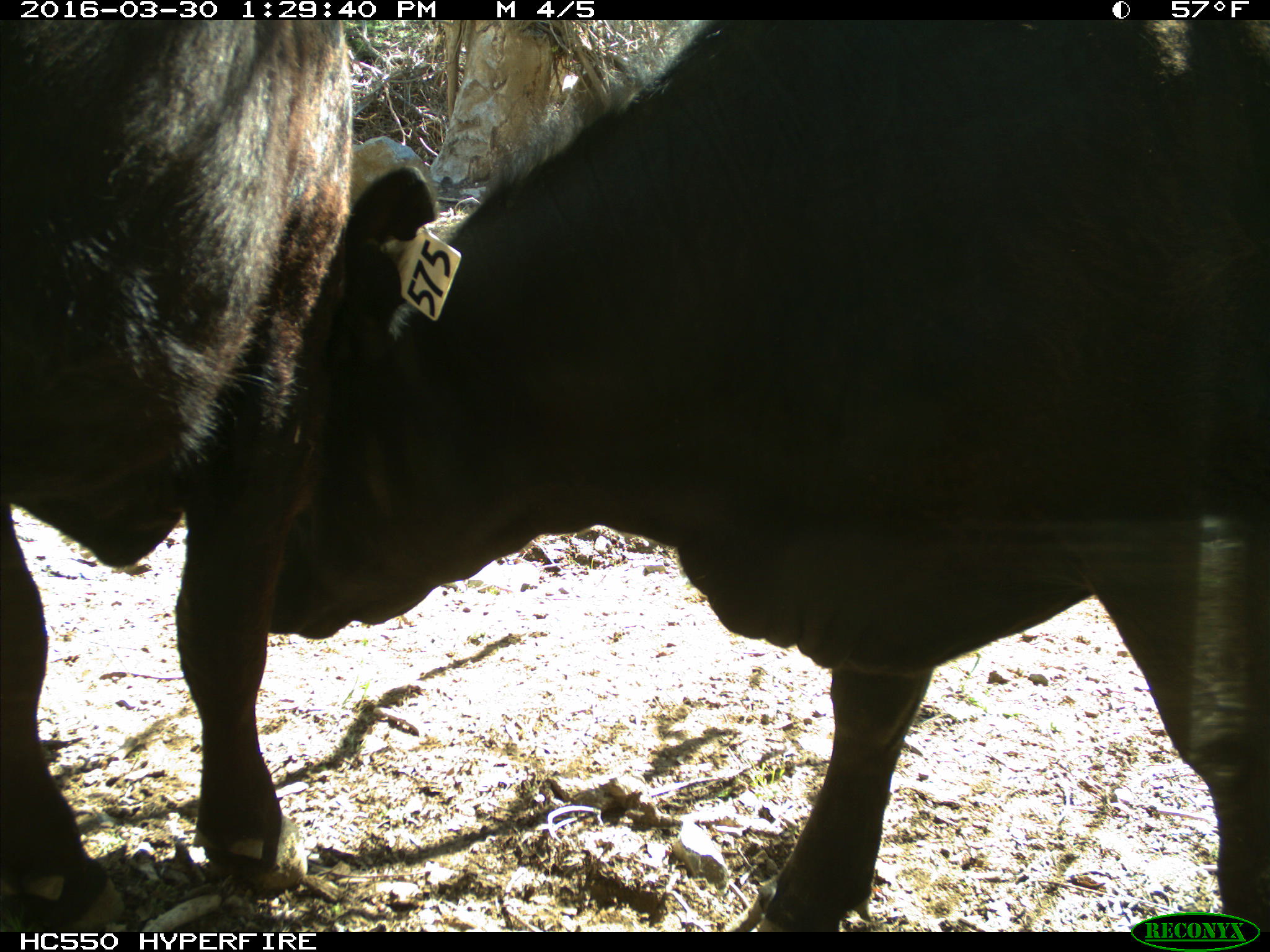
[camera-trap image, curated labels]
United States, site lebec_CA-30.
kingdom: Animalia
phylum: Chordata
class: Mammalia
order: Artiodactyla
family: Bovidae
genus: Bos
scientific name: Bos taurus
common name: domestic cow